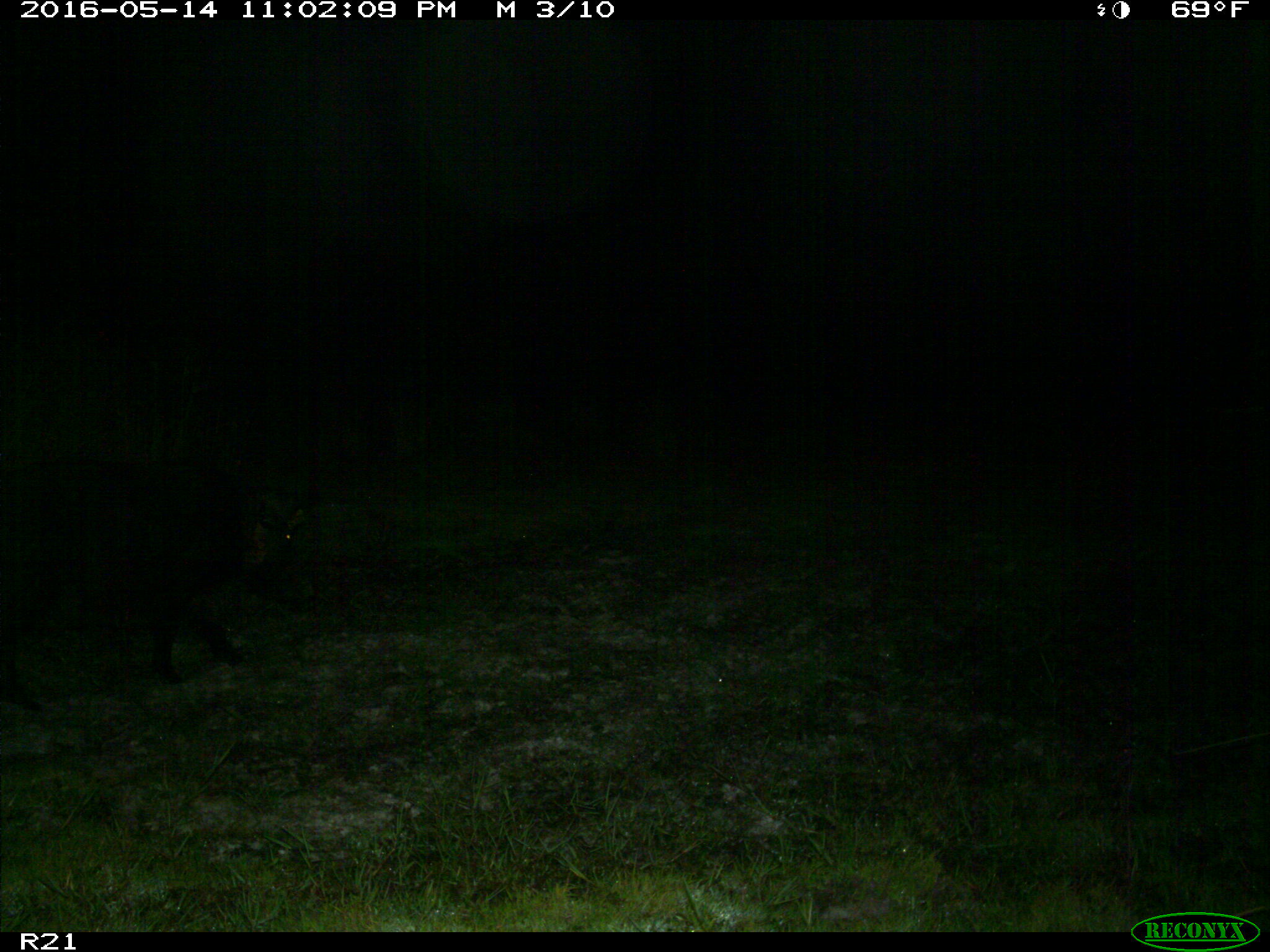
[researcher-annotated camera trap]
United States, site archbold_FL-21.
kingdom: Animalia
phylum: Chordata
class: Mammalia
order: Artiodactyla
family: Suidae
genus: Sus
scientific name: Sus scrofa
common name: wild boar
Sus scrofa (wild boar).